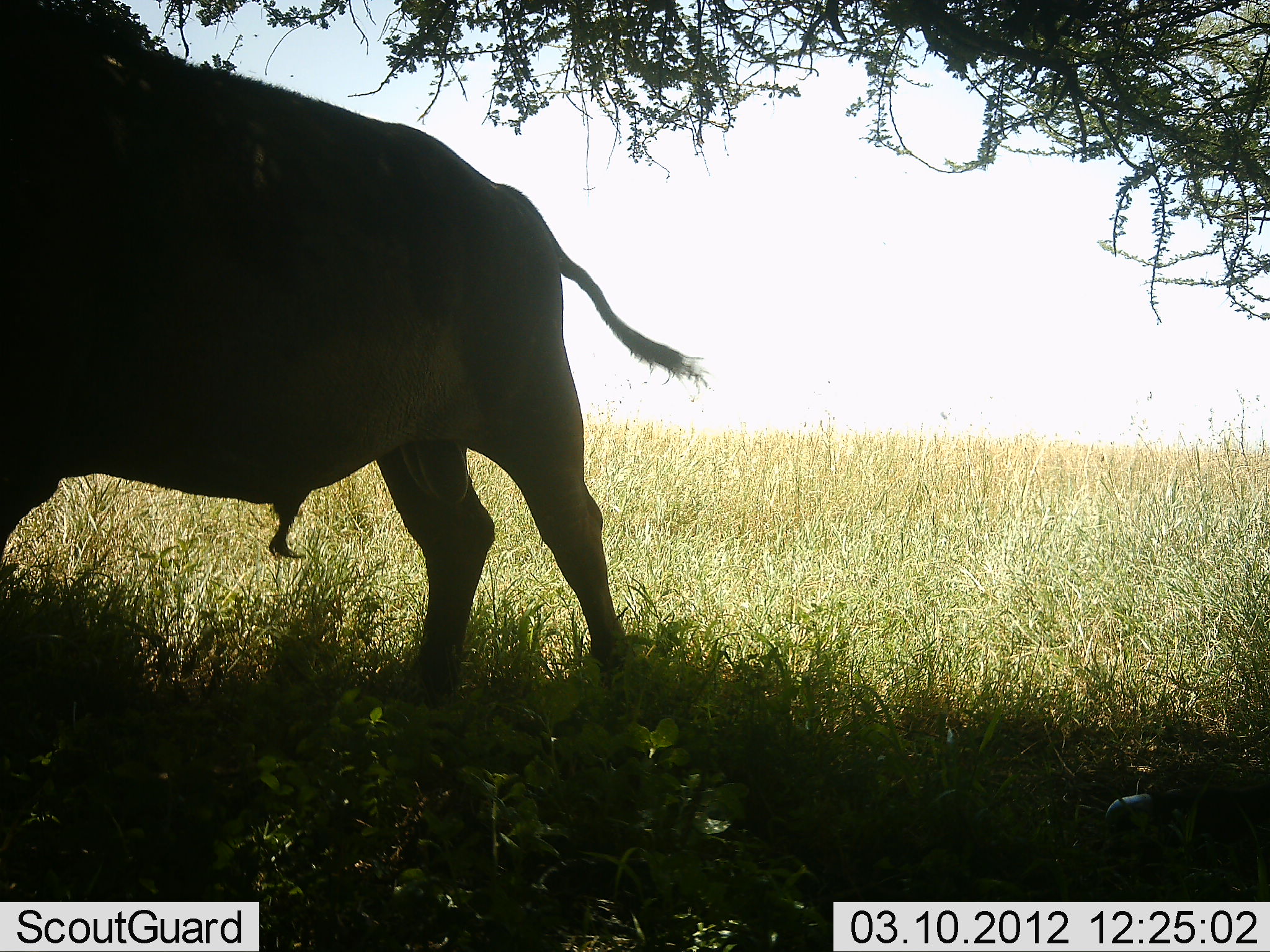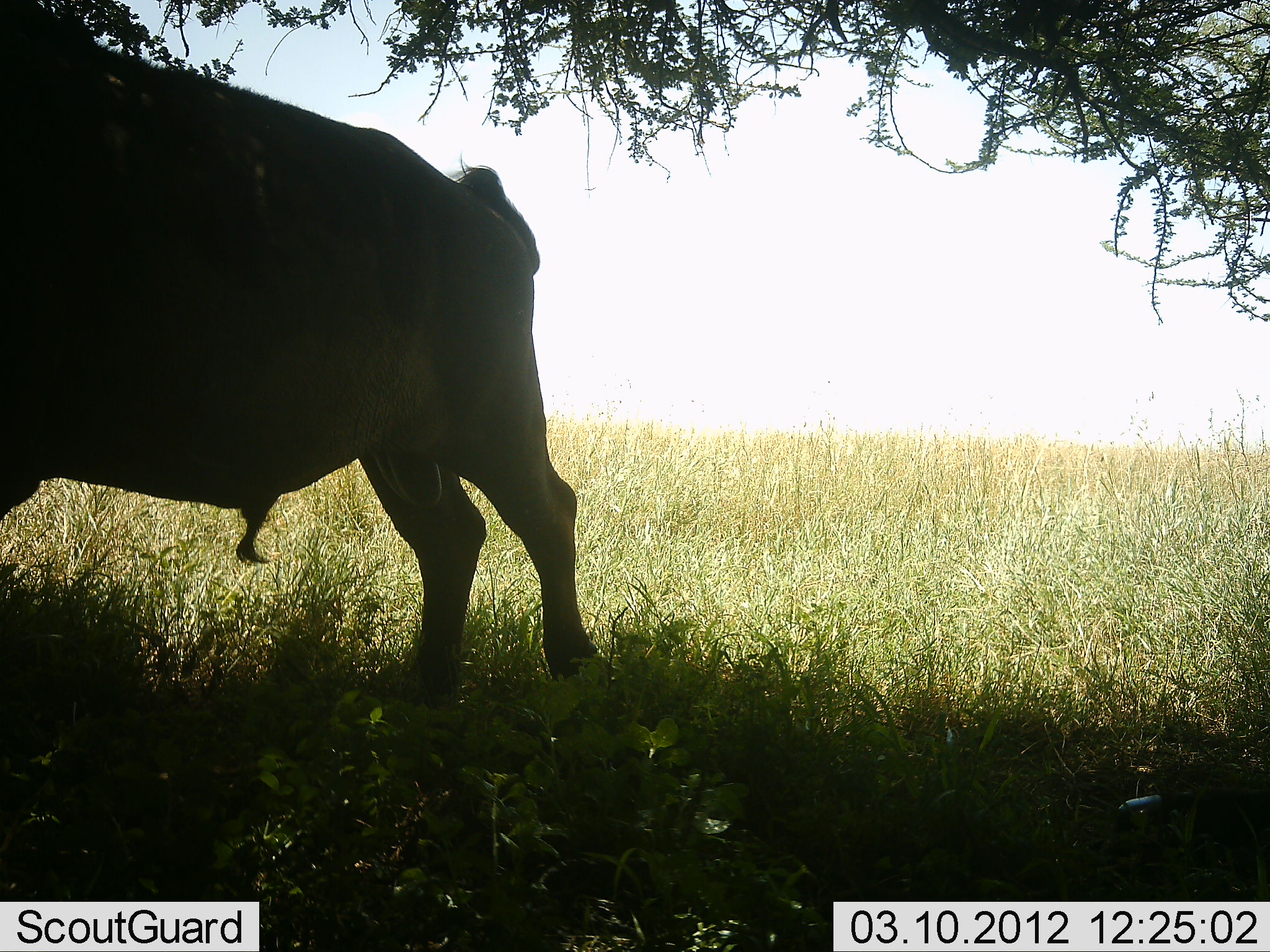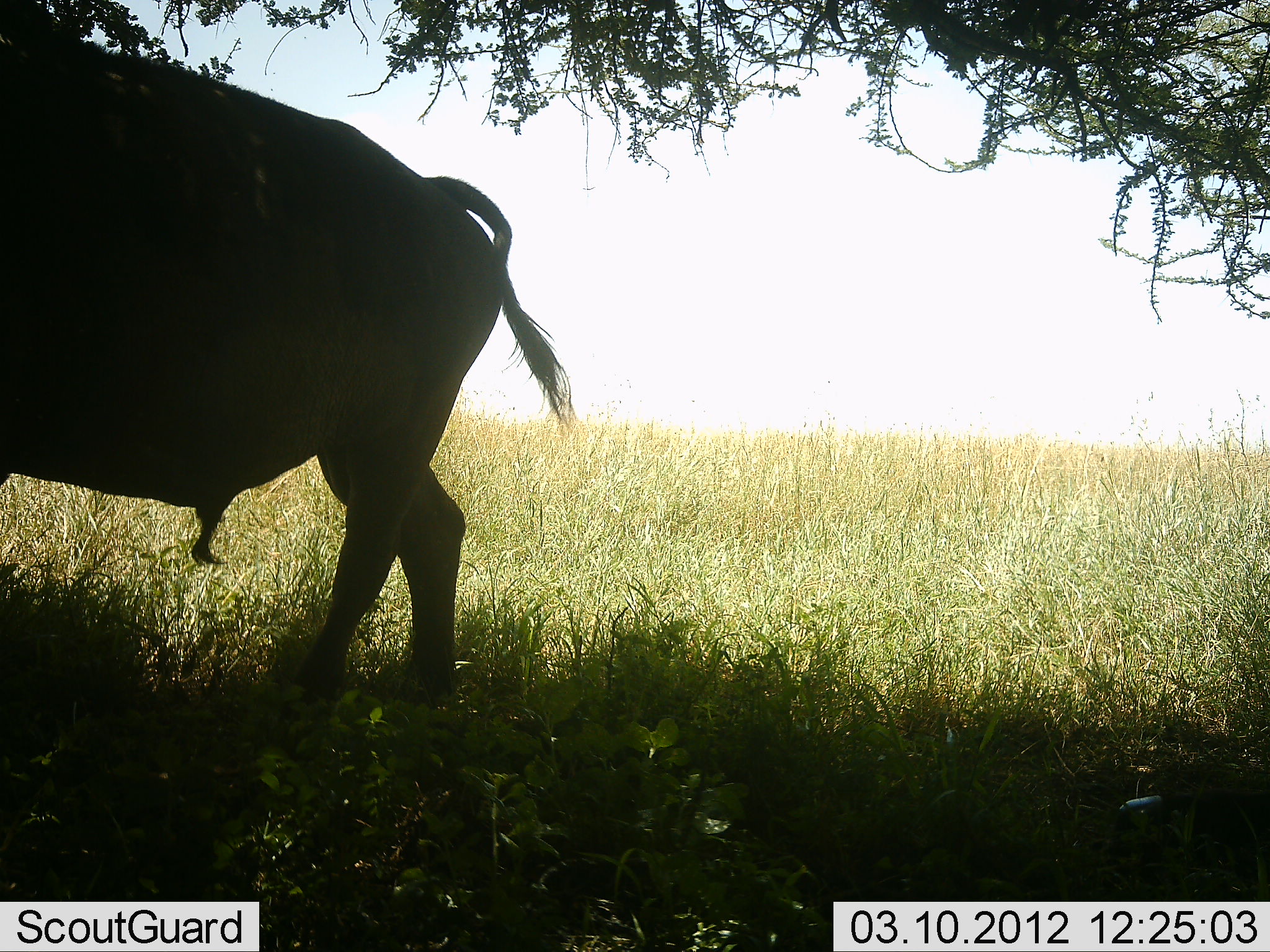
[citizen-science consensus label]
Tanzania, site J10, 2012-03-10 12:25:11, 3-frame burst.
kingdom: Animalia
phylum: Chordata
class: Mammalia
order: Artiodactyla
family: Bovidae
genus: Syncerus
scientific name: Syncerus caffer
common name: cape buffalo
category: buffalo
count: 1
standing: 56%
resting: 12%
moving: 44%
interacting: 0%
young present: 0%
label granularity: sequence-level